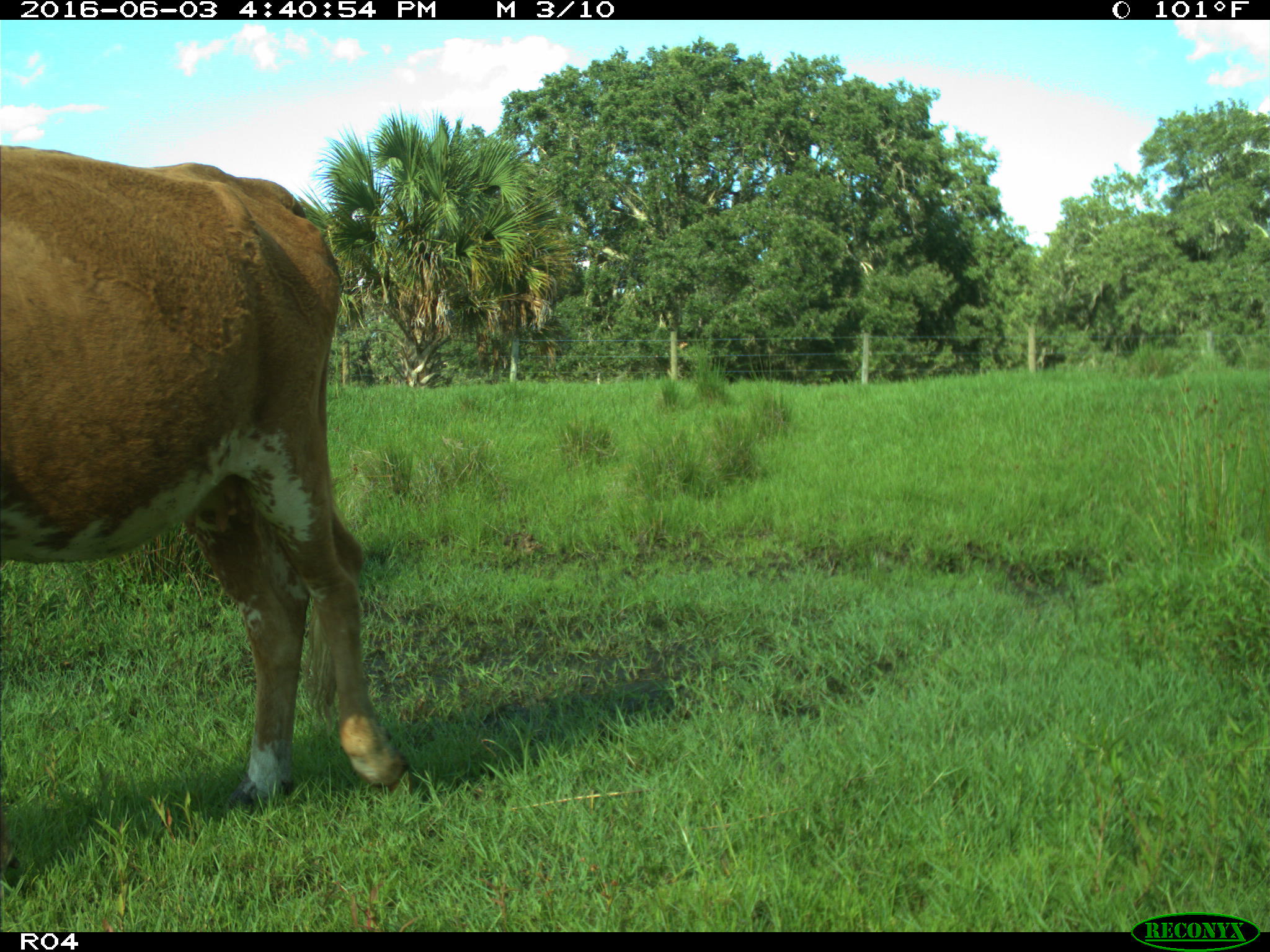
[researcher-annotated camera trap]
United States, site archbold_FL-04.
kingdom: Animalia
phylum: Chordata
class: Mammalia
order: Artiodactyla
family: Bovidae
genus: Bos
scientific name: Bos taurus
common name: domestic cow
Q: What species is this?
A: Bos taurus (domestic cow).